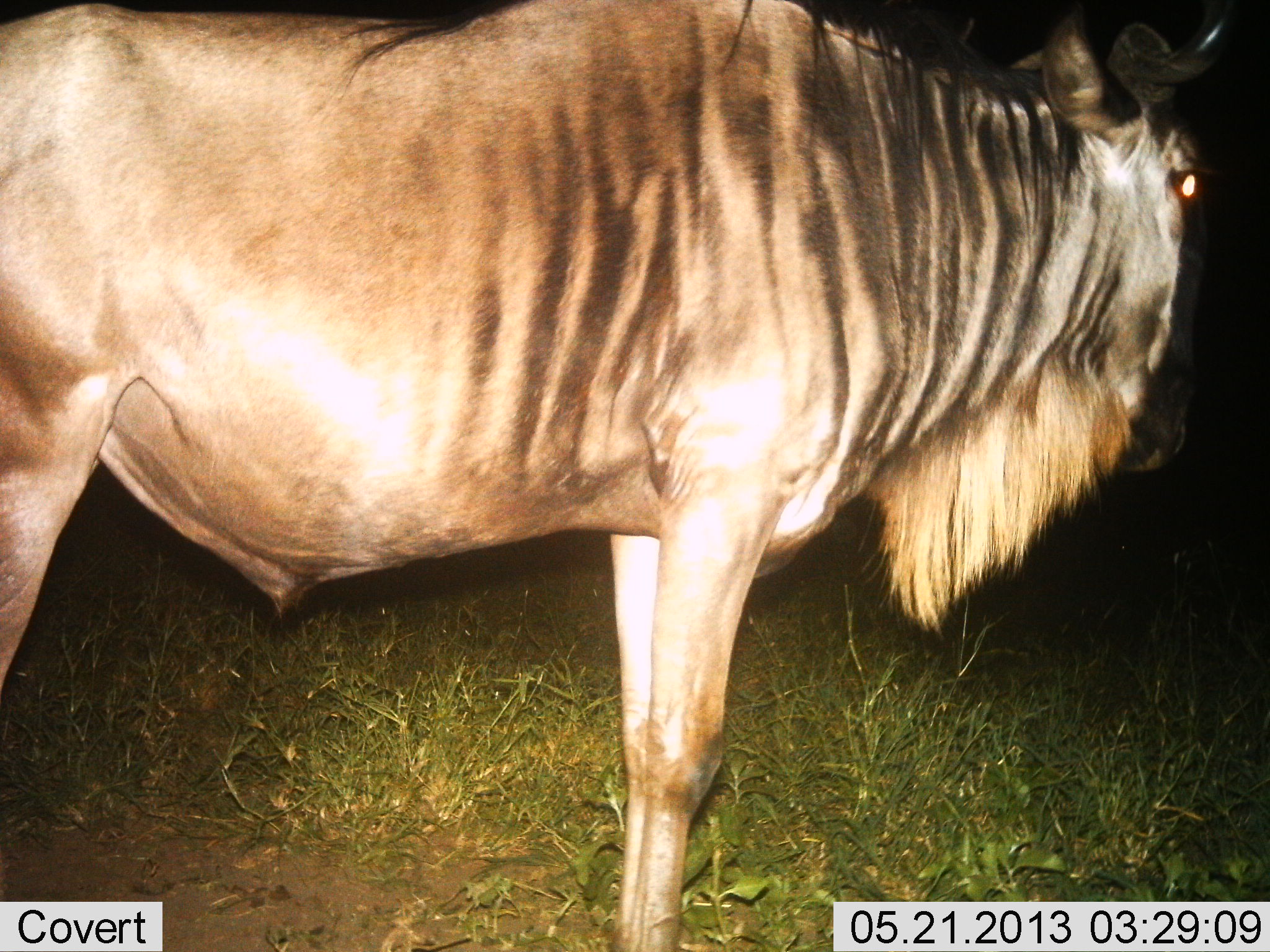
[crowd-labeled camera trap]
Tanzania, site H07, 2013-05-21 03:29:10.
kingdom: Animalia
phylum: Chordata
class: Mammalia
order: Artiodactyla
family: Bovidae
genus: Connochaetes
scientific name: Connochaetes taurinus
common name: blue wildebeest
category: wildebeest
Wildebeest (blue wildebeest) (Connochaetes taurinus), count 1. Behavior (volunteer vote fractions): standing 100%, resting 0%, moving 0%, interacting 0%. Young present (vote fraction): 0%. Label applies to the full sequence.